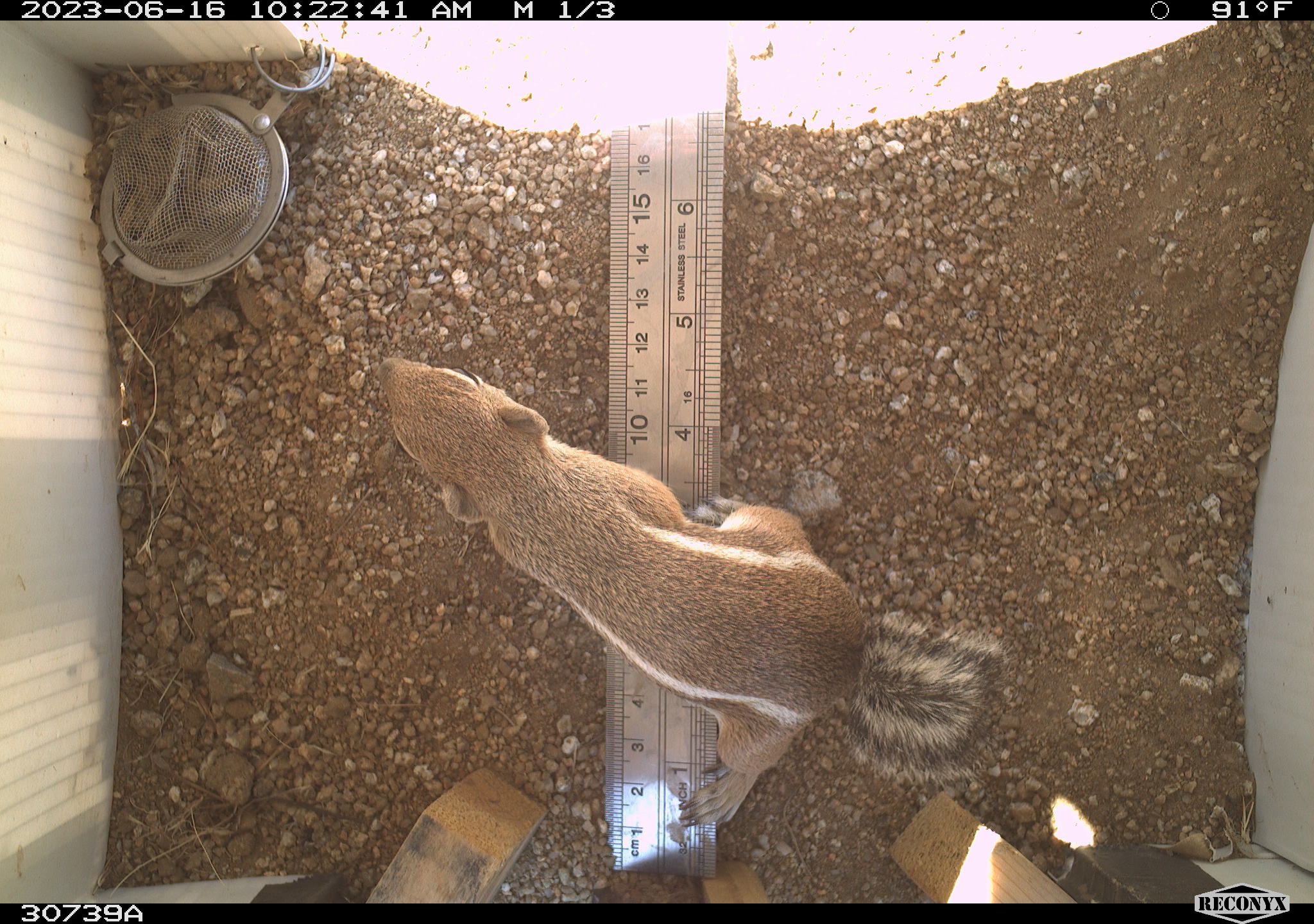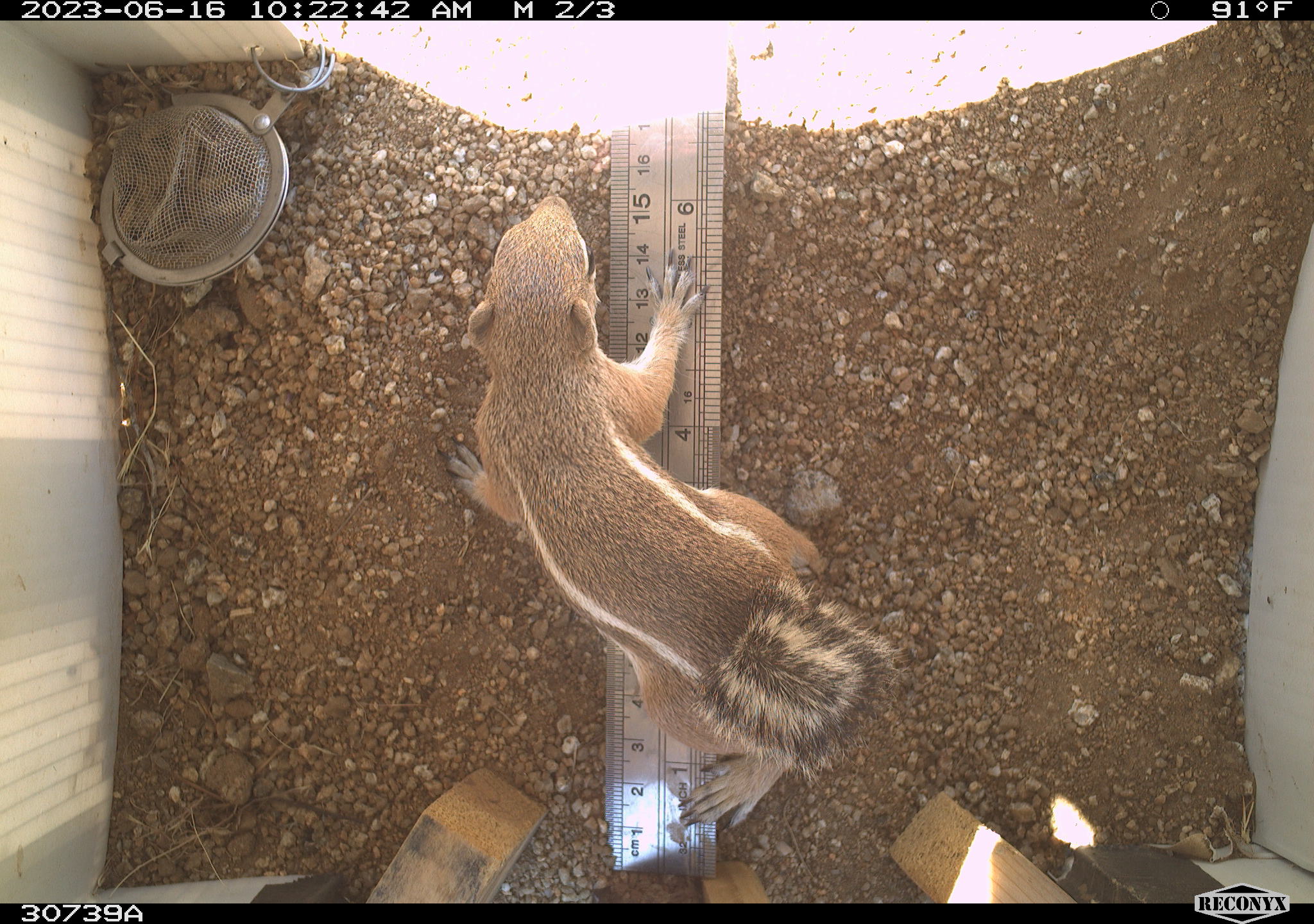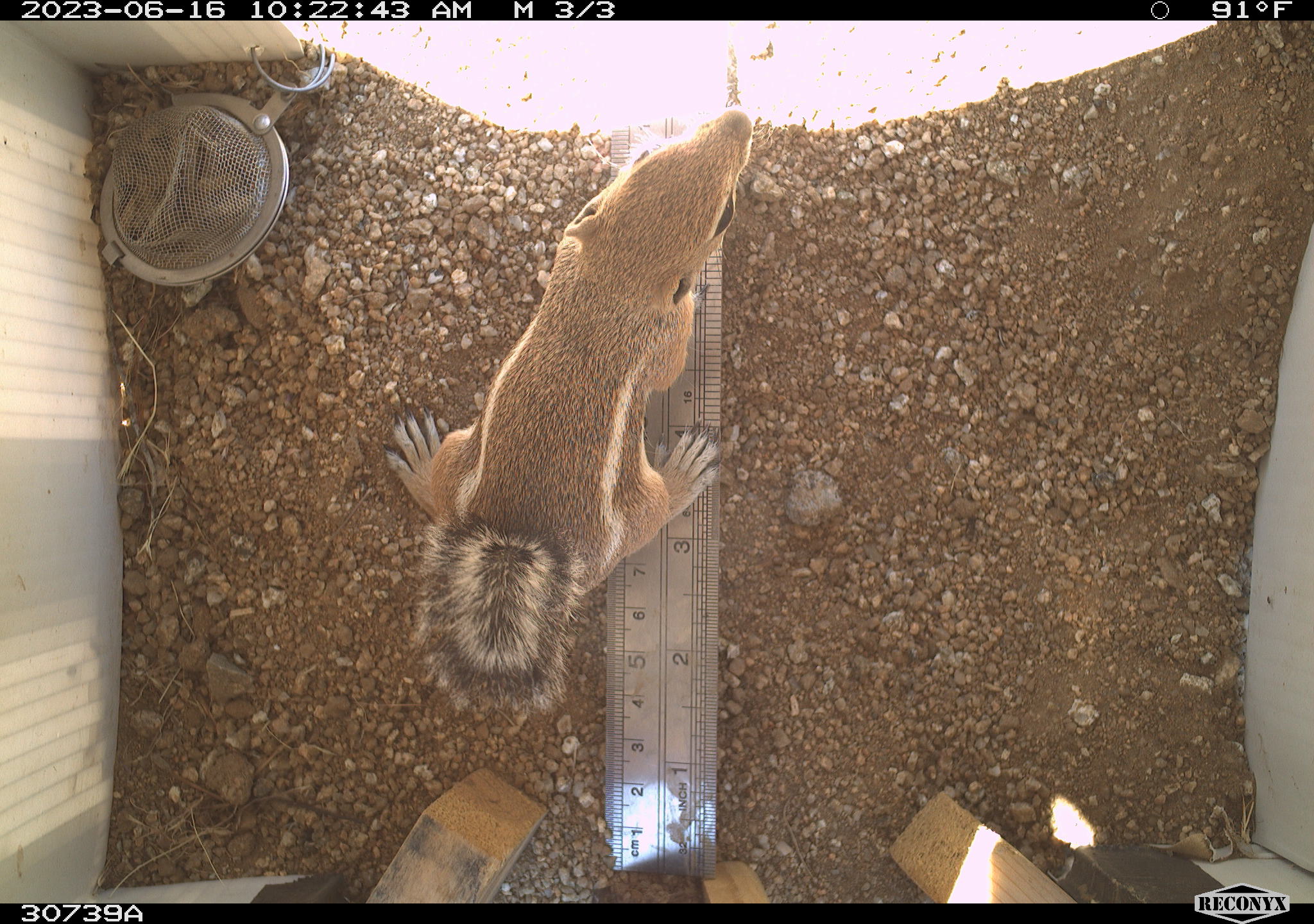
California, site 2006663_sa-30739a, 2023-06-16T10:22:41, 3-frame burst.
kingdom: Animalia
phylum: Chordata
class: Mammalia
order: Rodentia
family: Sciuridae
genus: Ammospermophilus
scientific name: Ammospermophilus leucurus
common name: white-tailed antelope squirrel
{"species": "white-tailed antelope squirrel (Ammospermophilus leucurus)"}